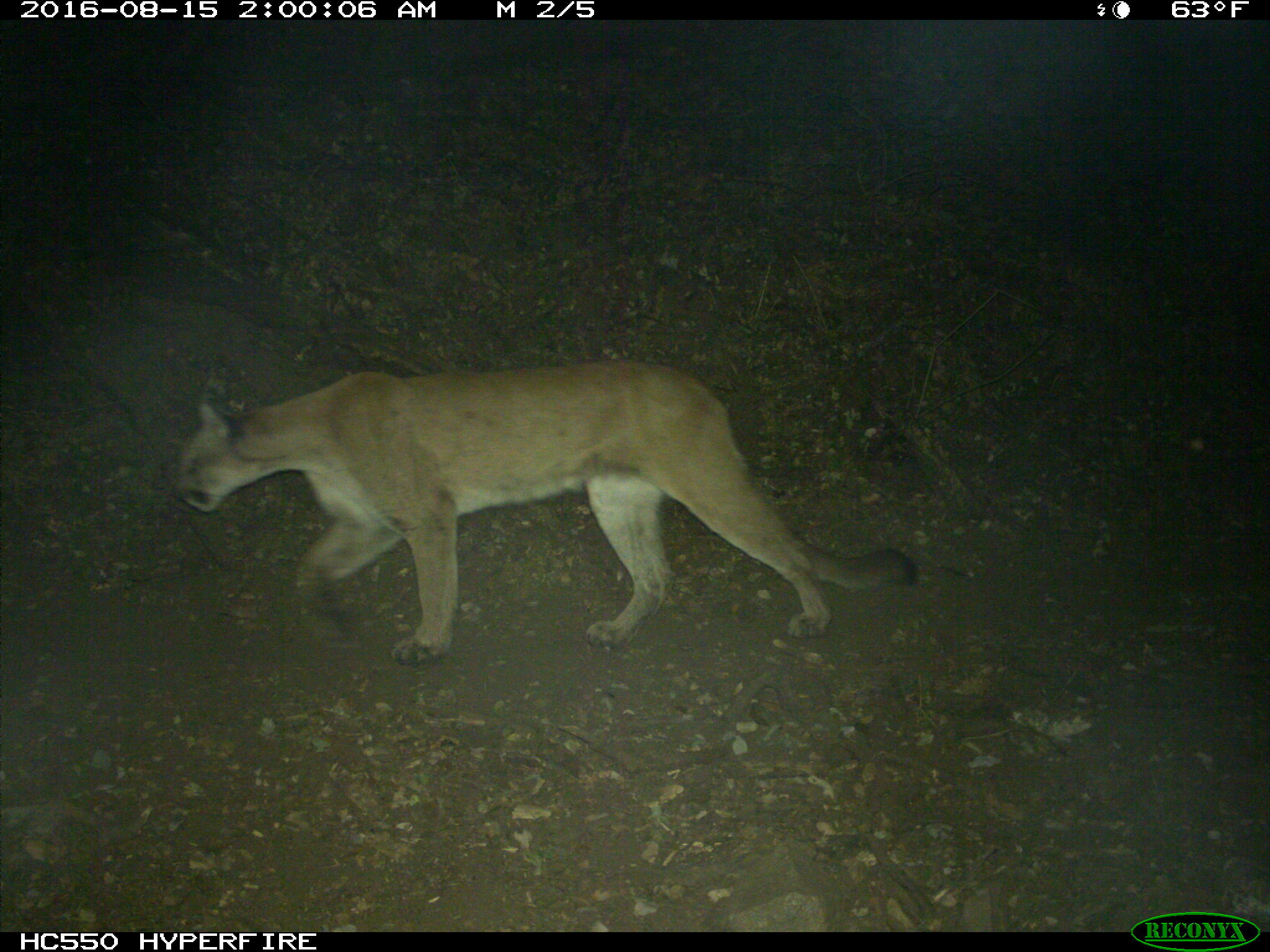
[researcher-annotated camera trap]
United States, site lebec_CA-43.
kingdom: Animalia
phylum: Chordata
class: Mammalia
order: Carnivora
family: Felidae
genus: Puma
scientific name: Puma concolor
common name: mountain lion